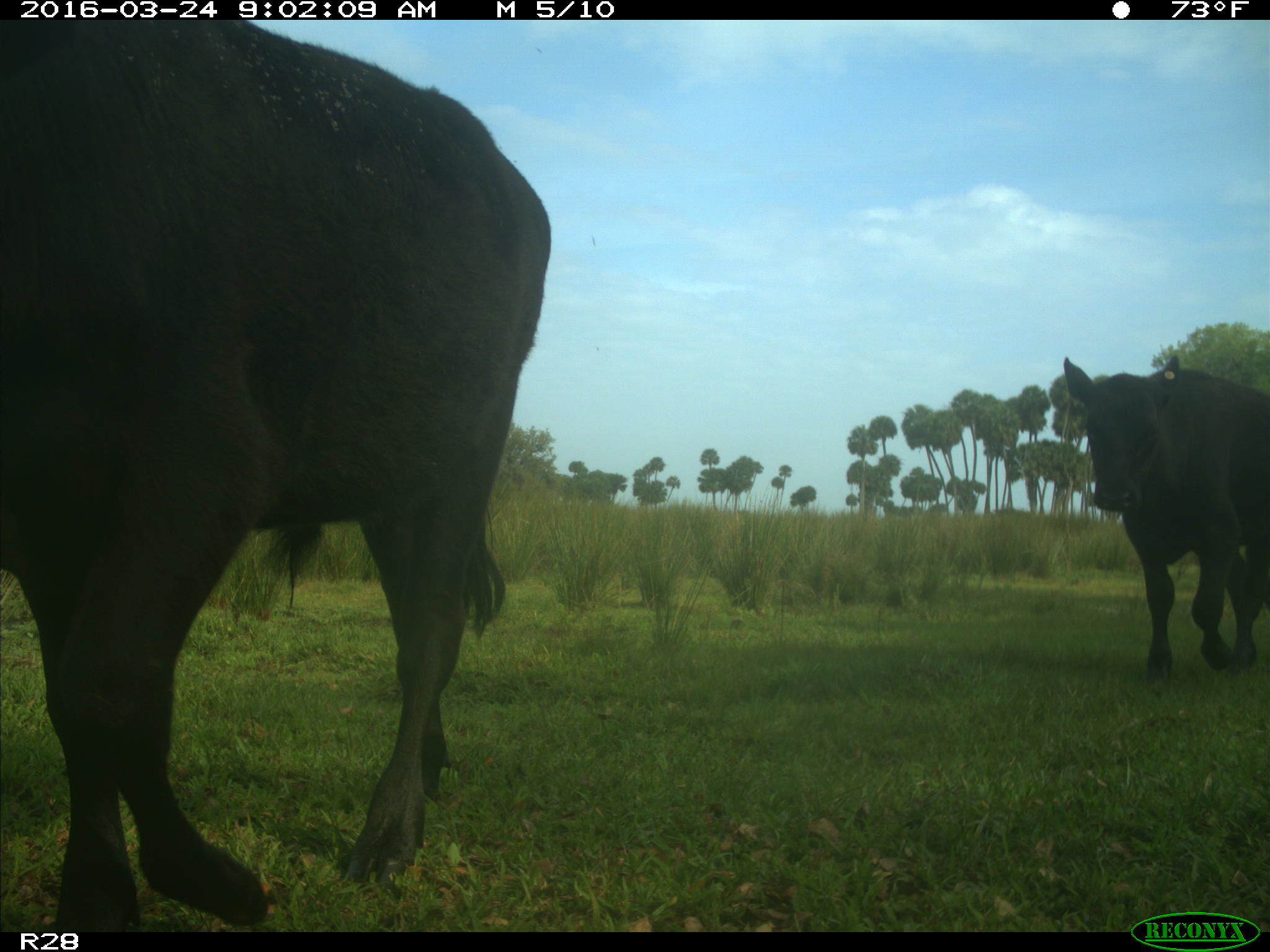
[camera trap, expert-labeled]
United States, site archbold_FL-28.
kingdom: Animalia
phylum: Chordata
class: Mammalia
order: Artiodactyla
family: Bovidae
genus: Bos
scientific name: Bos taurus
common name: domestic cow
Bos taurus (domestic cow).